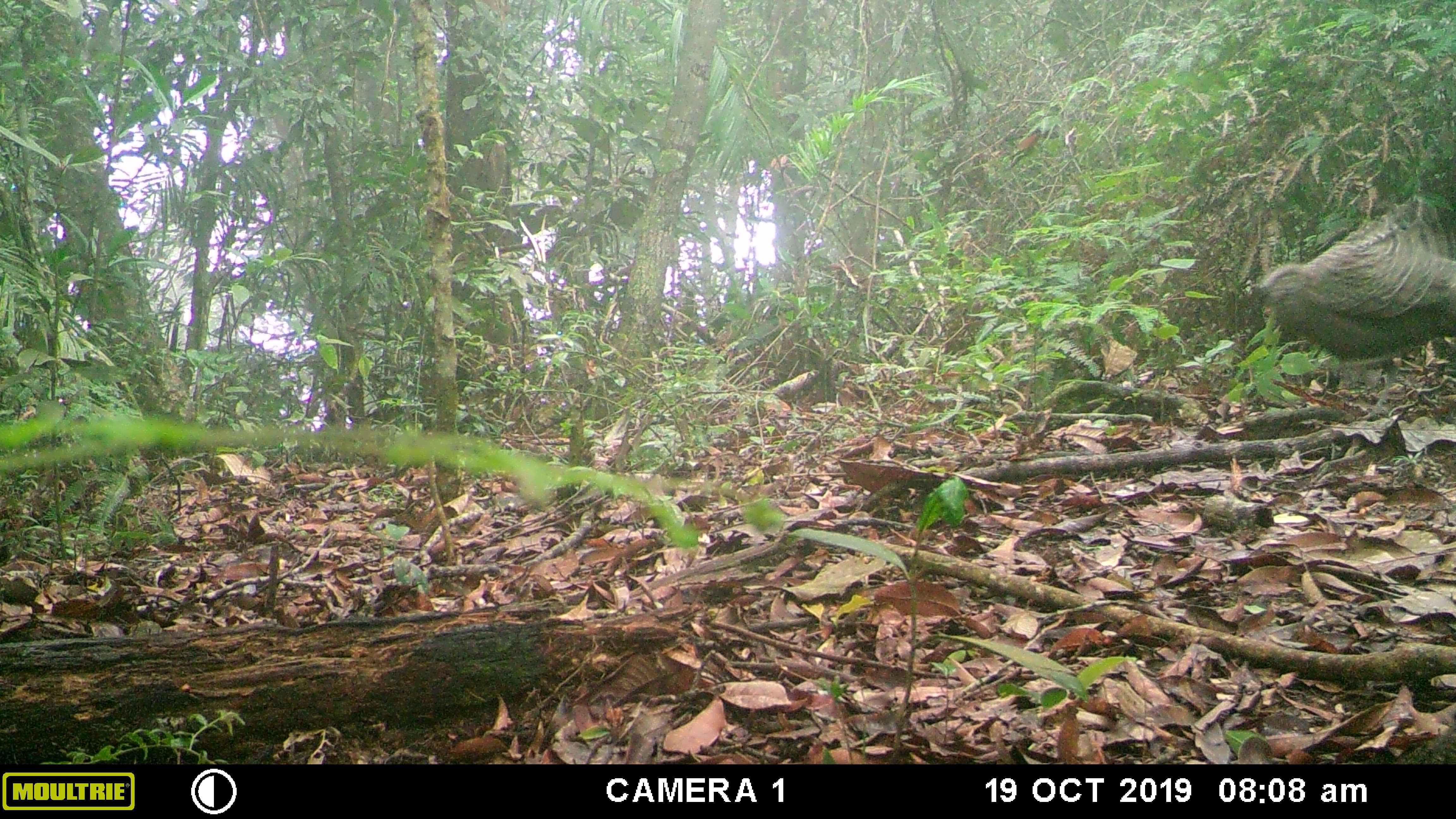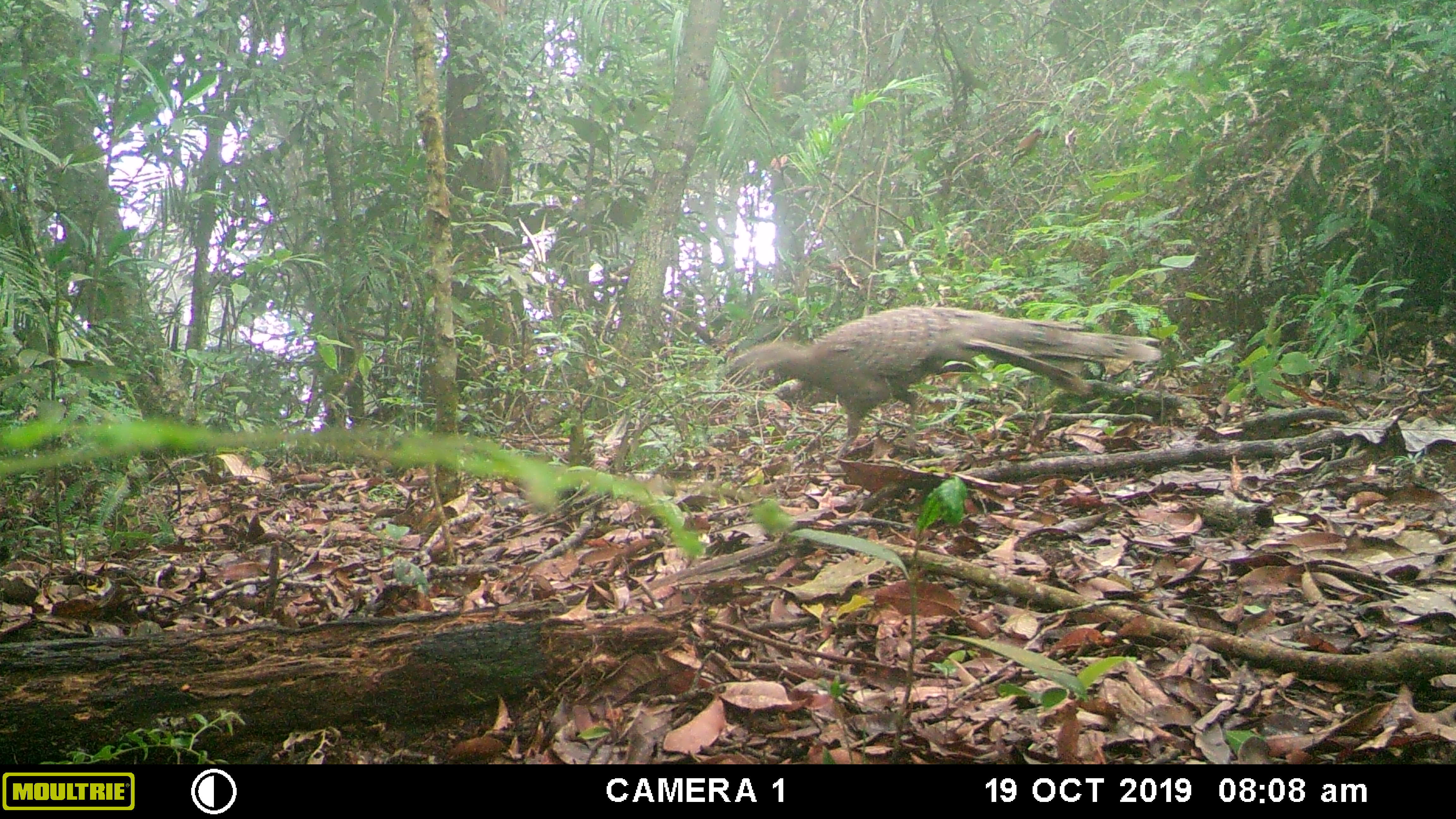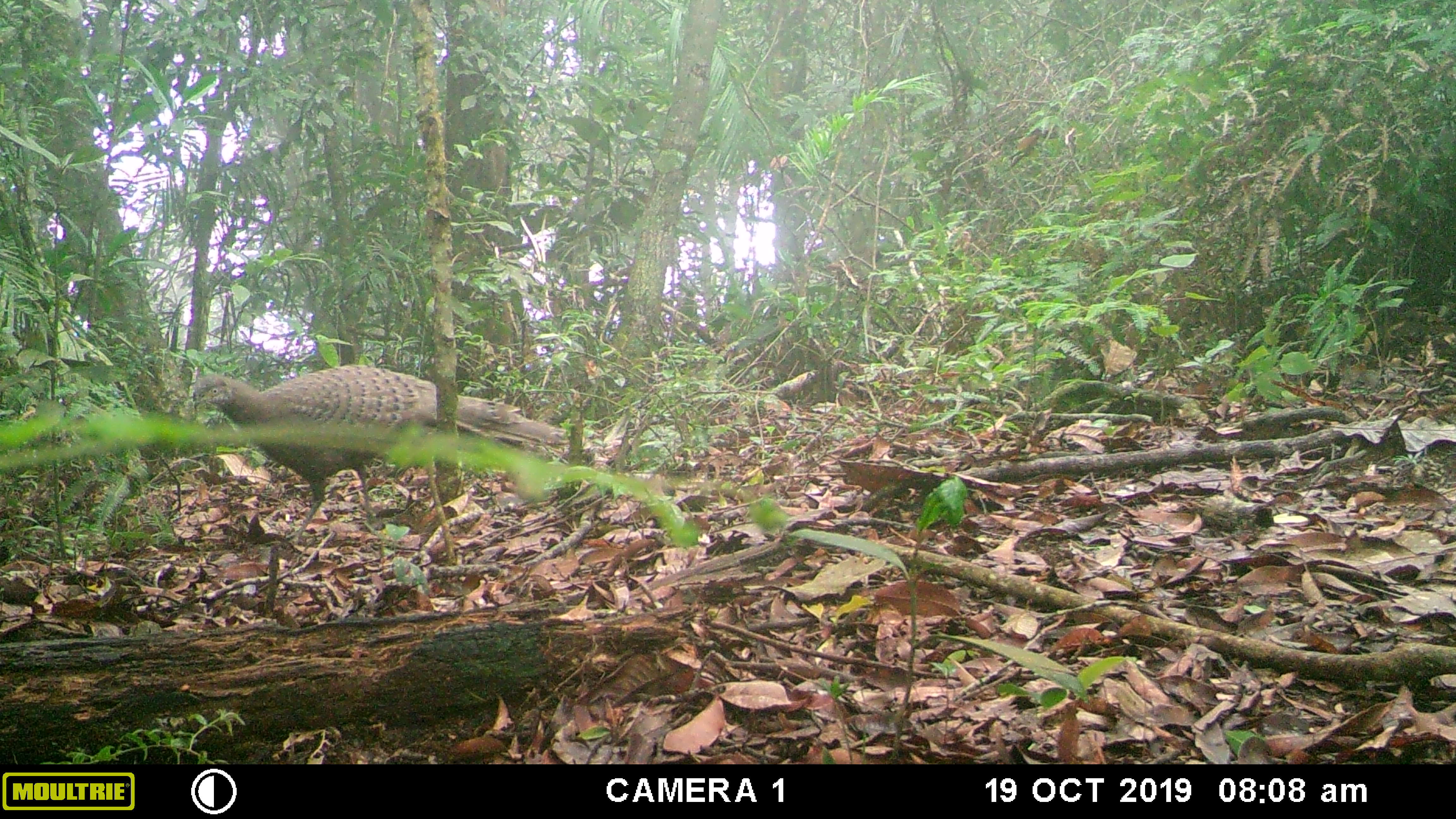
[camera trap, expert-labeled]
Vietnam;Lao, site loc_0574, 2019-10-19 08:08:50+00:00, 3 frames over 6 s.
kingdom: Animalia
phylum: Chordata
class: Aves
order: Galliformes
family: Phasianidae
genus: Polyplectron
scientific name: Polyplectron bicalcaratum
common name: gray peacock-pheasant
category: grey peacock pheasant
Grey peacock pheasant (gray peacock-pheasant) (Polyplectron bicalcaratum). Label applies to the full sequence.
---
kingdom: Animalia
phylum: Chordata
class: Mammalia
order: Rodentia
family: Sciuridae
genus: Dremomys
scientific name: Dremomys rufigenis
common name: red-cheeked squirrel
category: red cheeked squirrel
Red cheeked squirrel (red-cheeked squirrel) (Dremomys rufigenis). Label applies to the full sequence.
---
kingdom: Animalia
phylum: Chordata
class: Aves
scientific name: Aves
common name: bird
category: unidentified bird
Unidentified bird (bird) (Aves). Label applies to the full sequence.